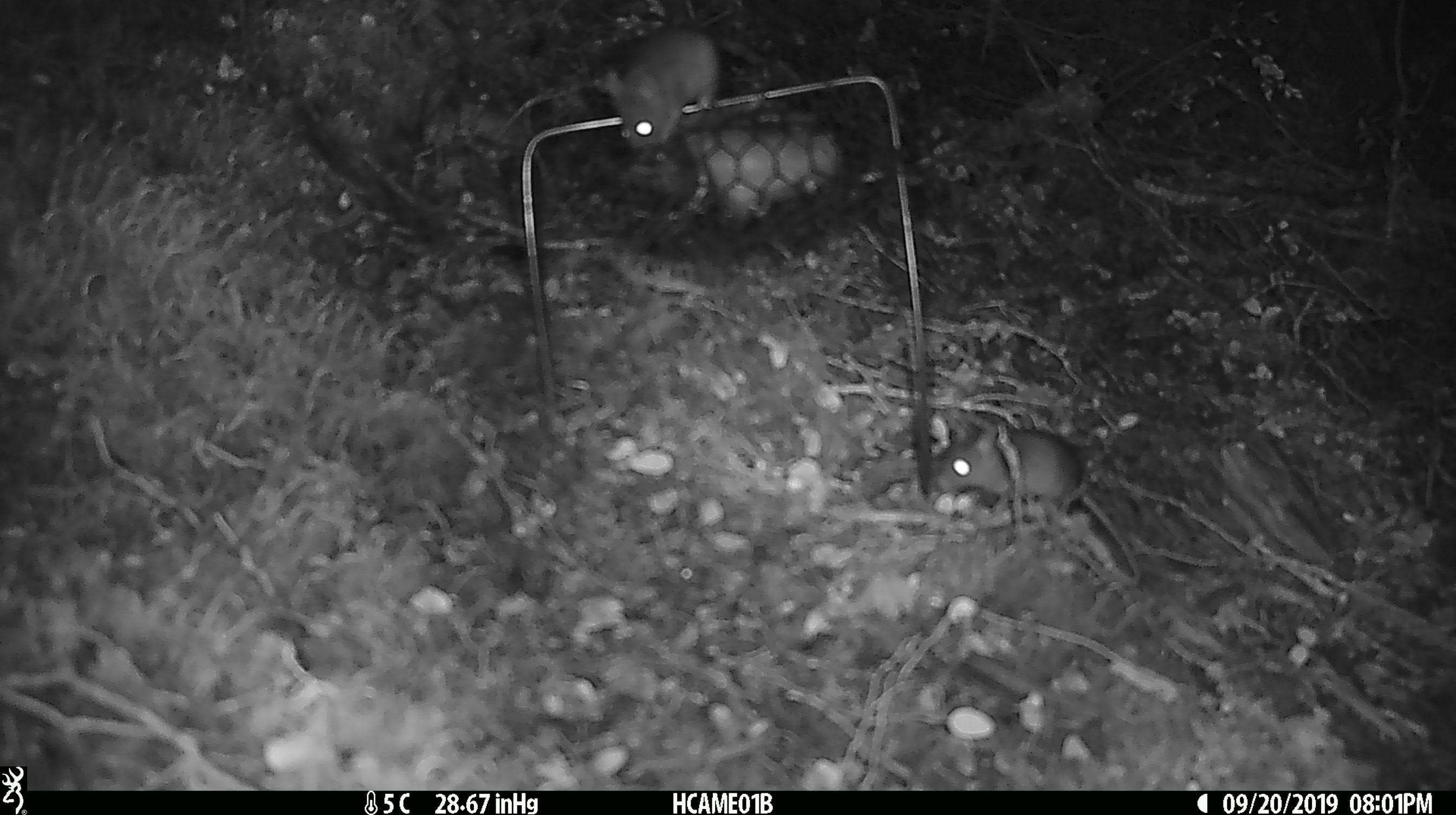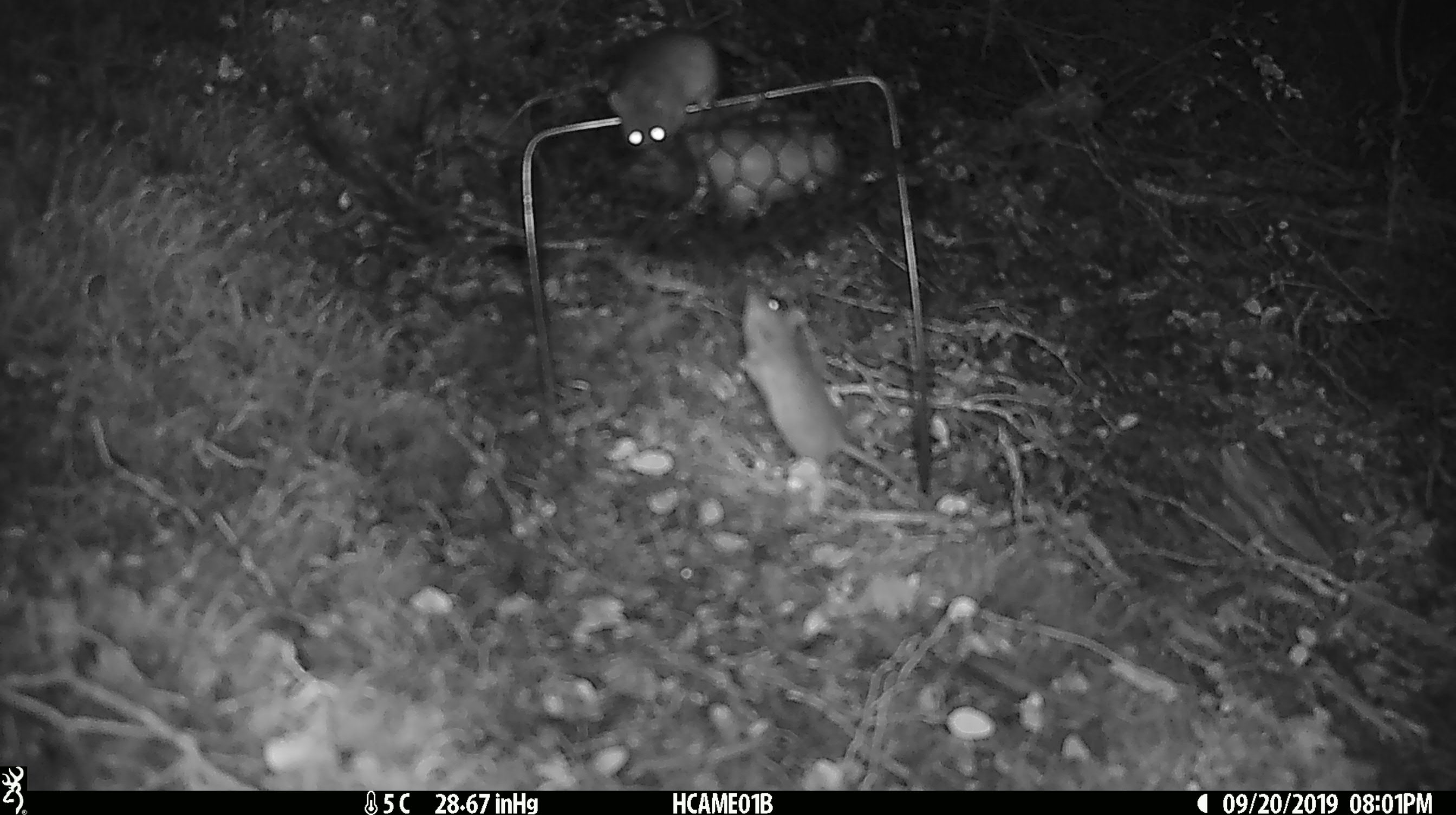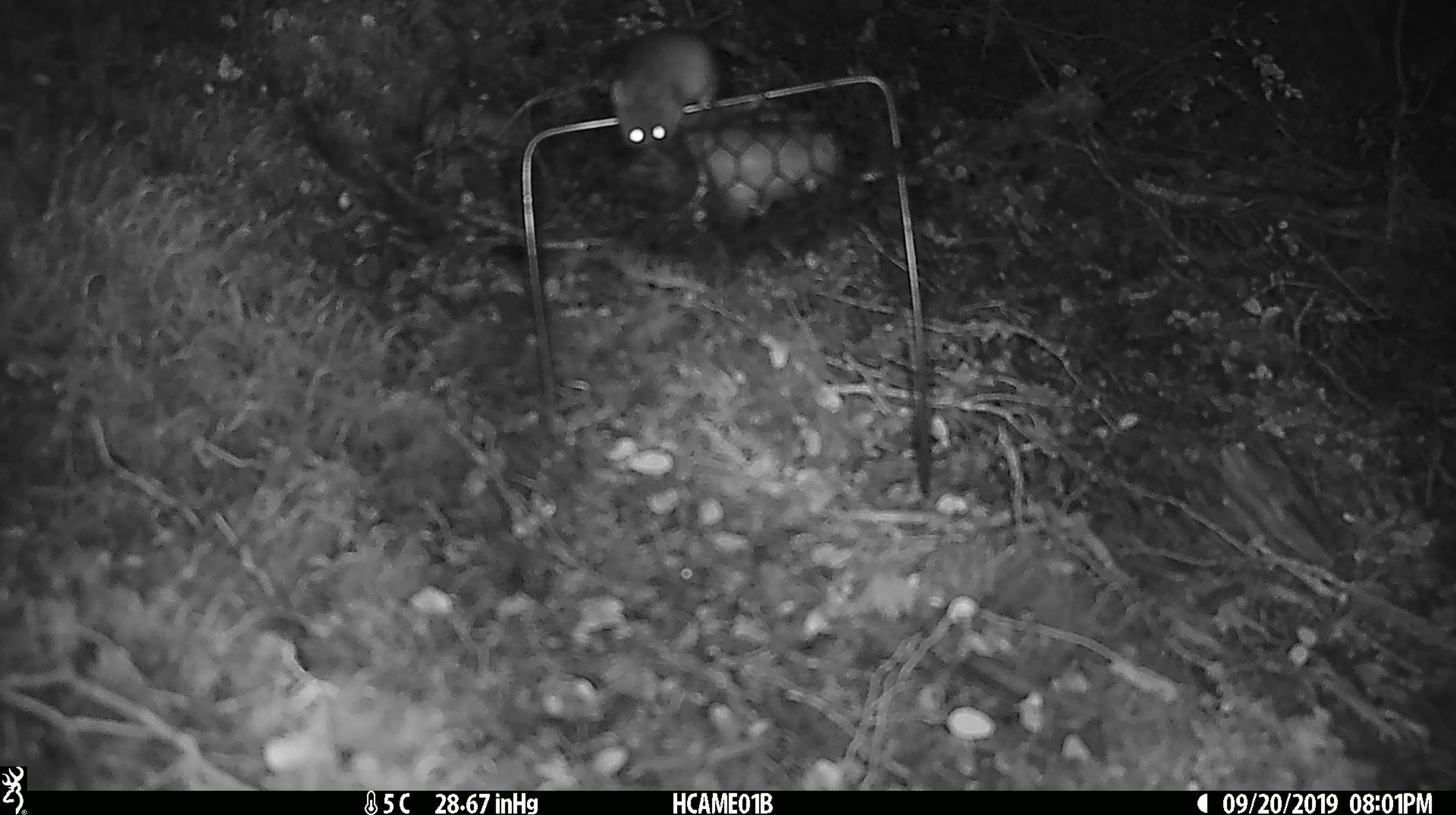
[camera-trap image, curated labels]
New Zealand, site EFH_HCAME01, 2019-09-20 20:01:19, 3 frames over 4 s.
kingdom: Animalia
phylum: Chordata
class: Mammalia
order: Rodentia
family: Muridae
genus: Mus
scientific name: Mus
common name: mouse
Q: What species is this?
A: Mouse (Mus).